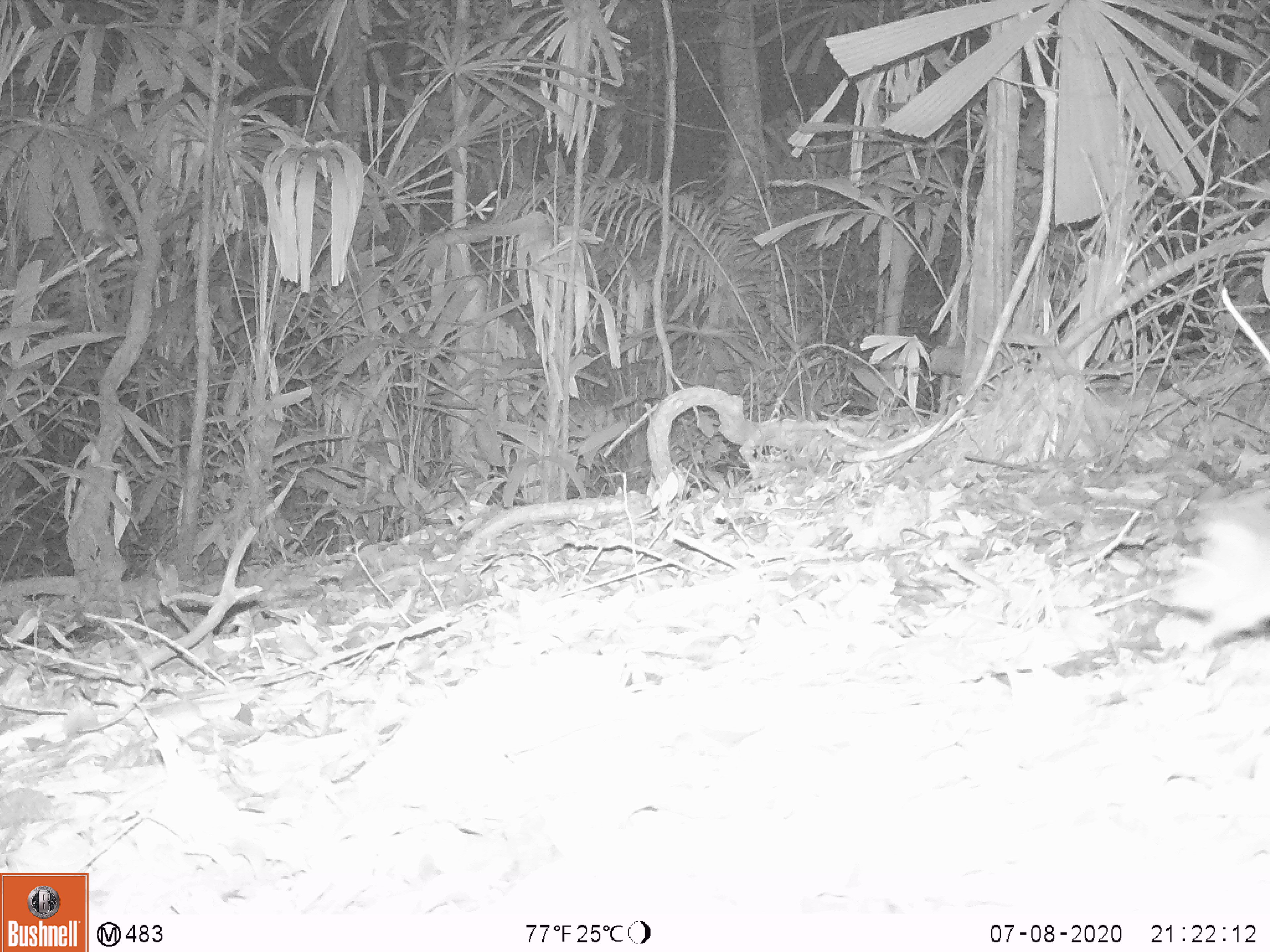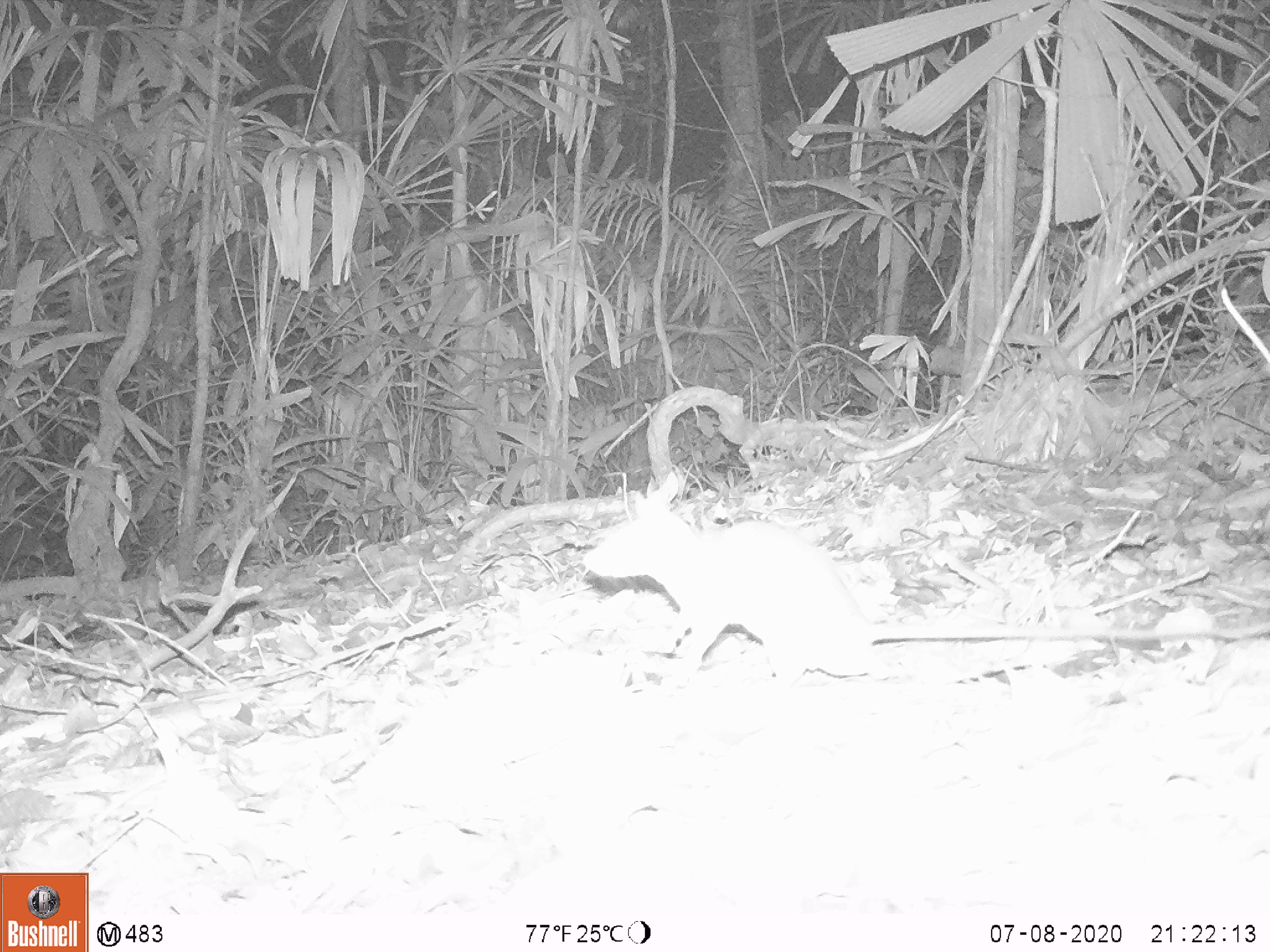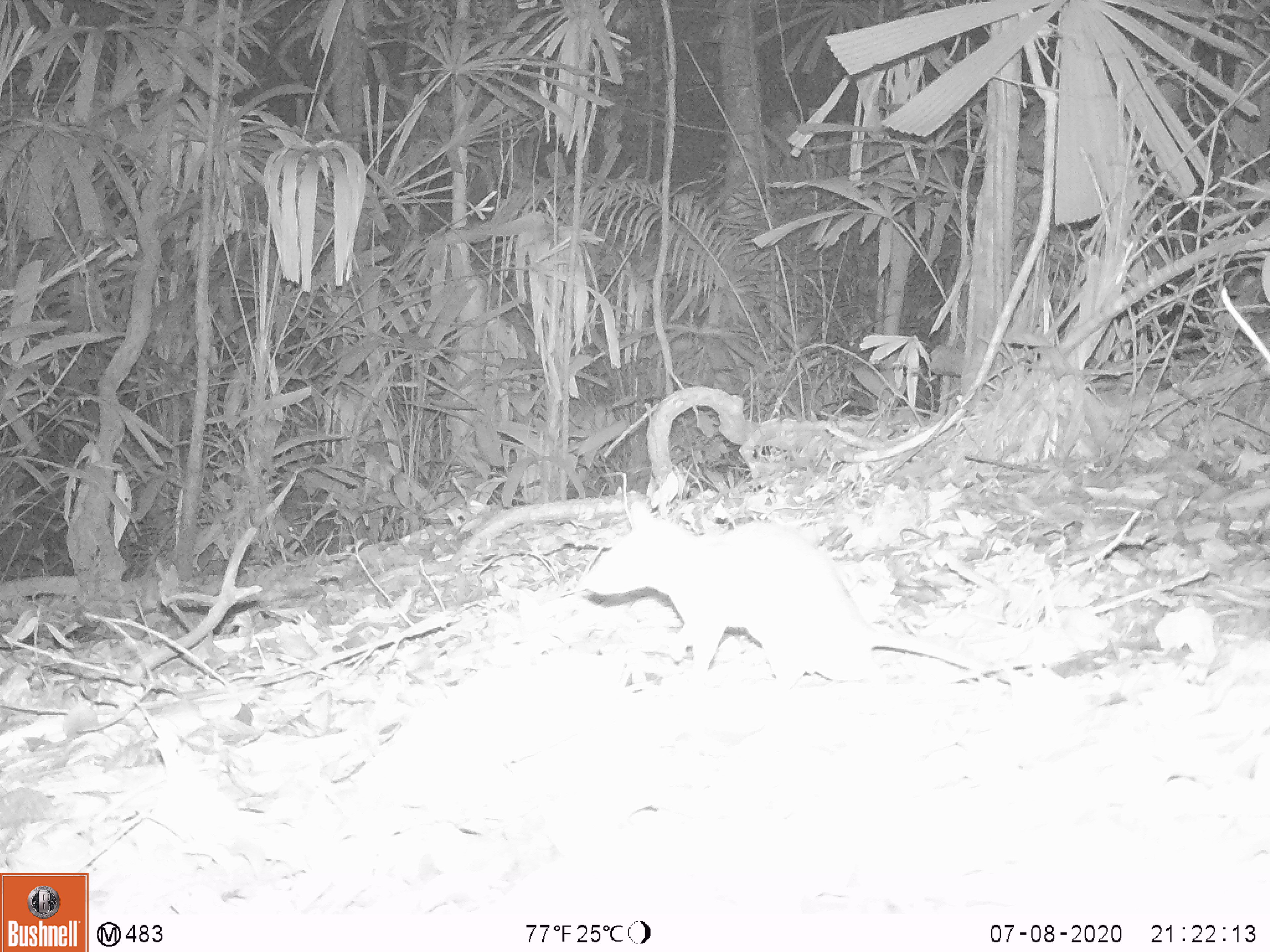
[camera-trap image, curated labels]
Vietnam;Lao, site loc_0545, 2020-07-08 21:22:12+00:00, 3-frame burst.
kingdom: Animalia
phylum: Chordata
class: Mammalia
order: Rodentia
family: Muridae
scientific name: Muridae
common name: old-world mice and rats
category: unidentified murid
Unidentified murid (old-world mice and rats) (Muridae). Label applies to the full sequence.